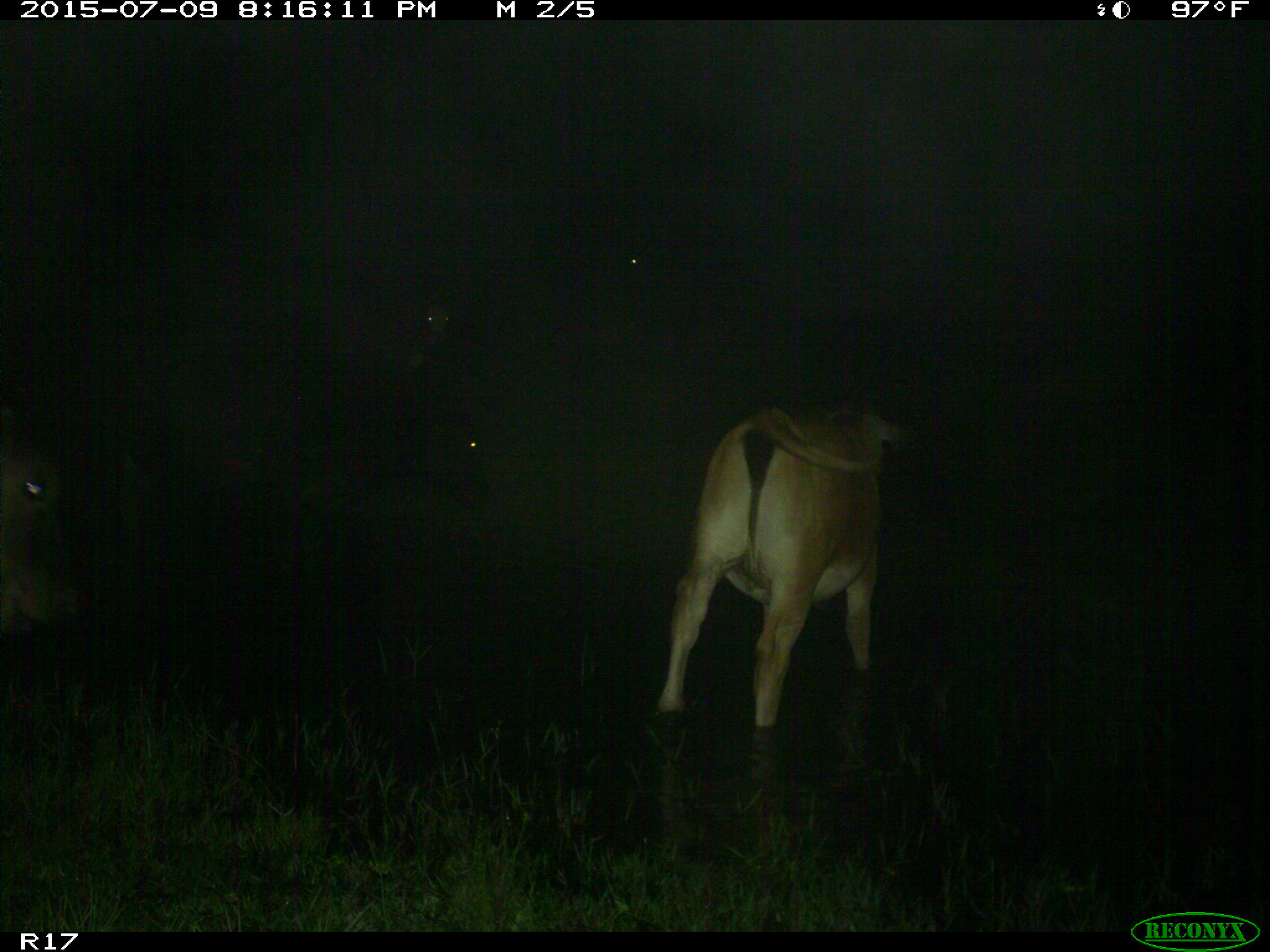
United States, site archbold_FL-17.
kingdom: Animalia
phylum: Chordata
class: Mammalia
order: Artiodactyla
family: Bovidae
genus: Bos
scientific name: Bos taurus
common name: domestic cow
Bos taurus (domestic cow).